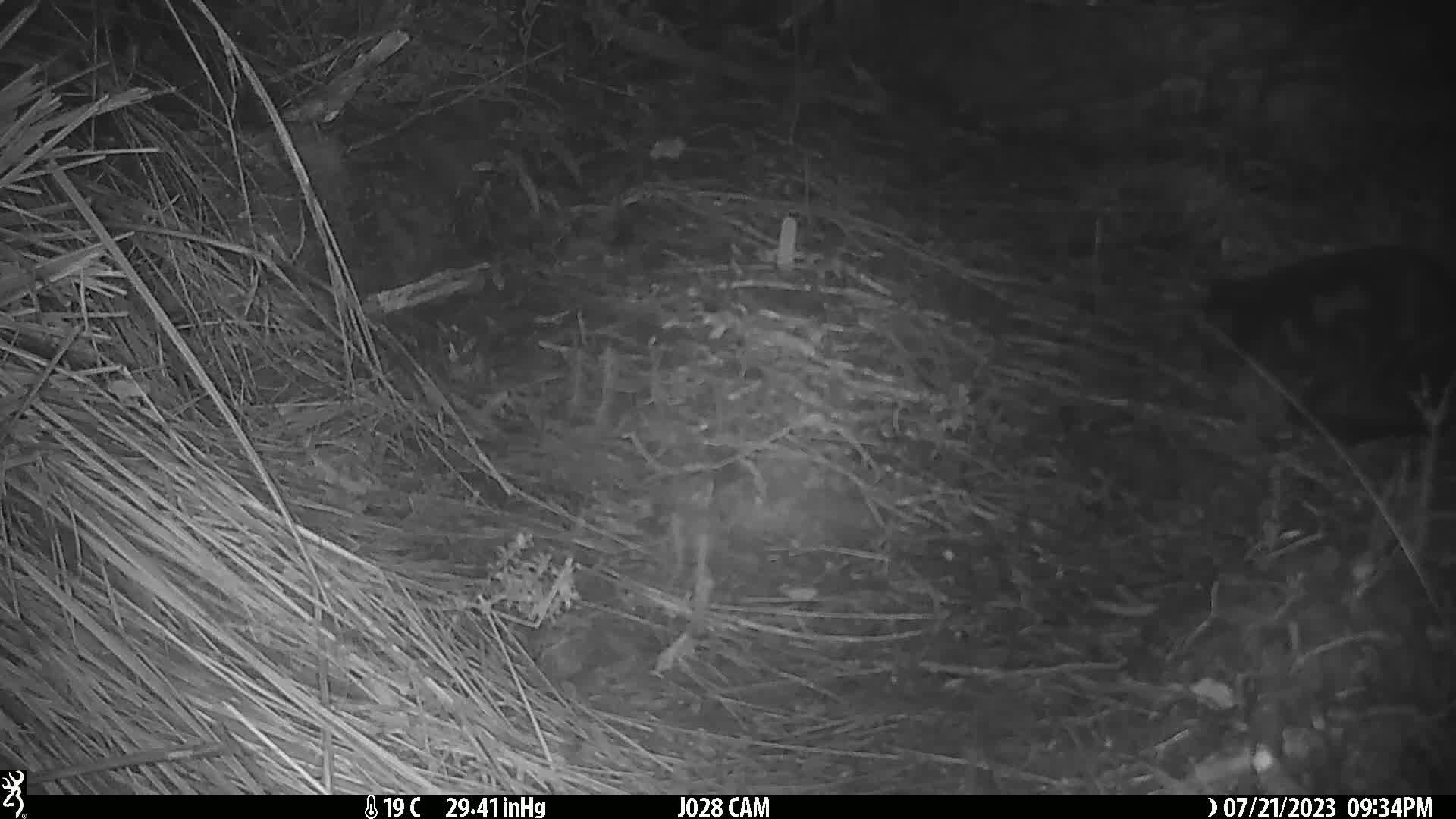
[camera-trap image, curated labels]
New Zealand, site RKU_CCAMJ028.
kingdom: Animalia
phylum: Chordata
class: Mammalia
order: Carnivora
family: Felidae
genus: Felis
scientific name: Felis catus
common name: domestic cat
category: cat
Cat (domestic cat) (Felis catus).